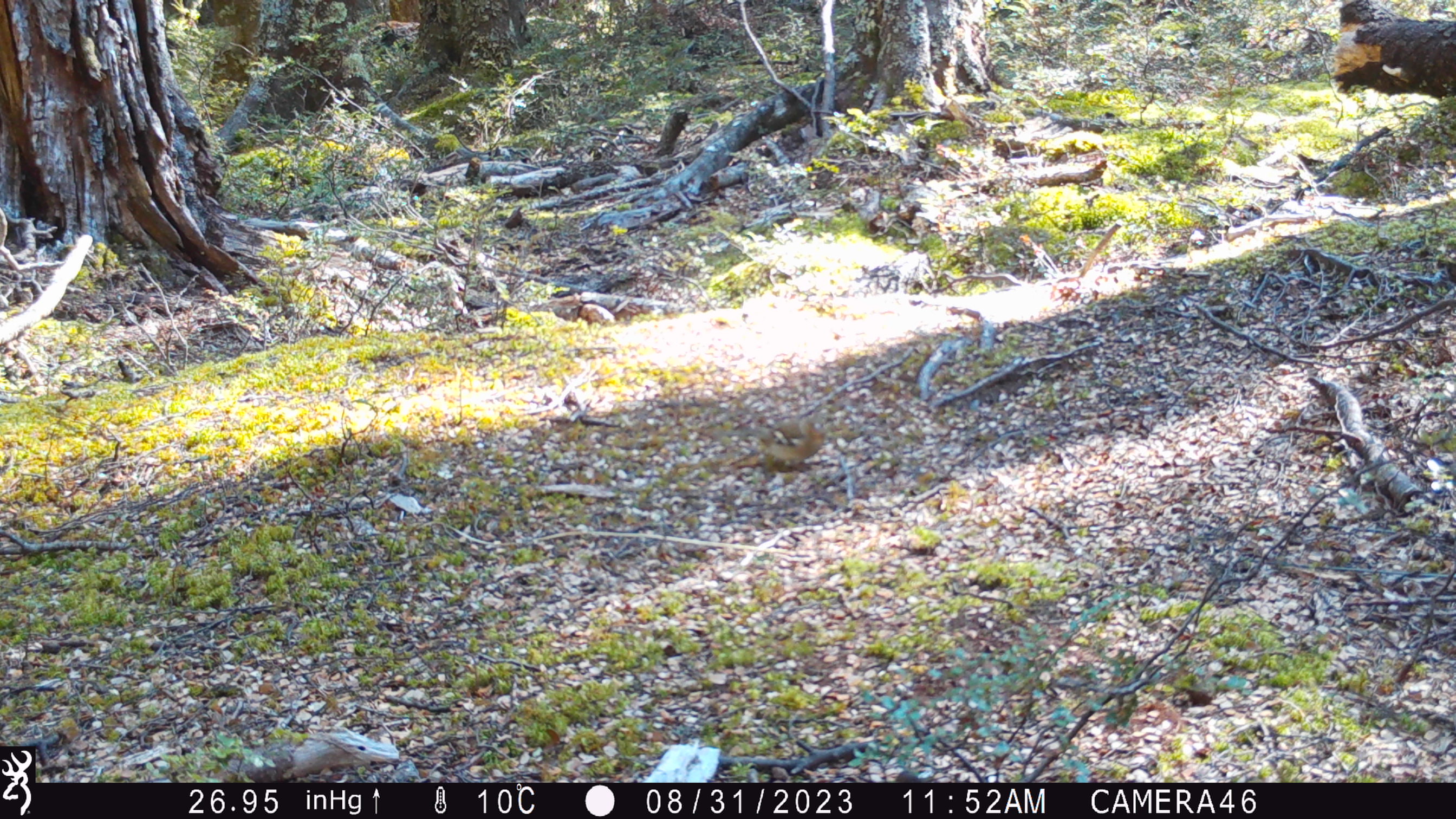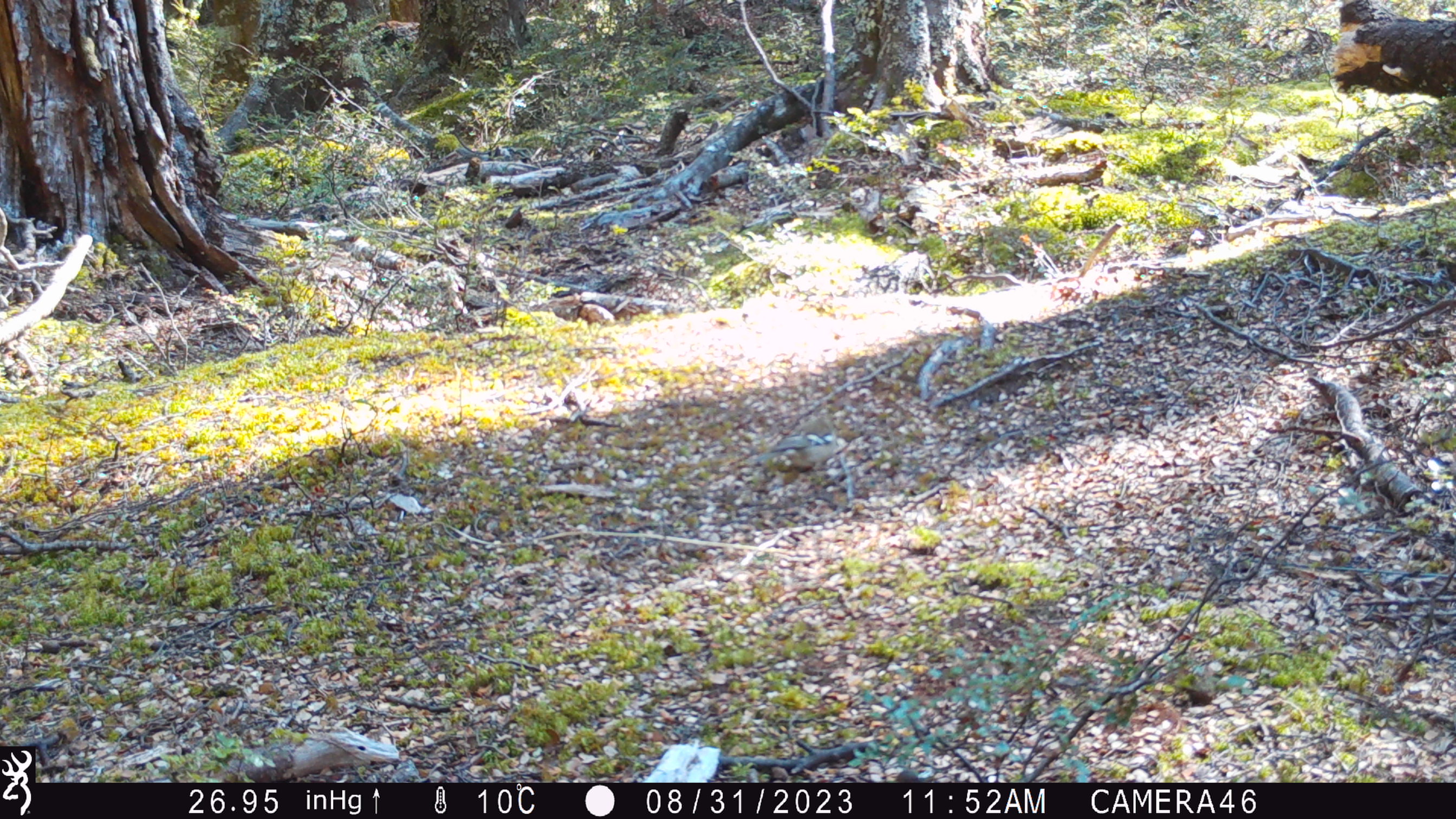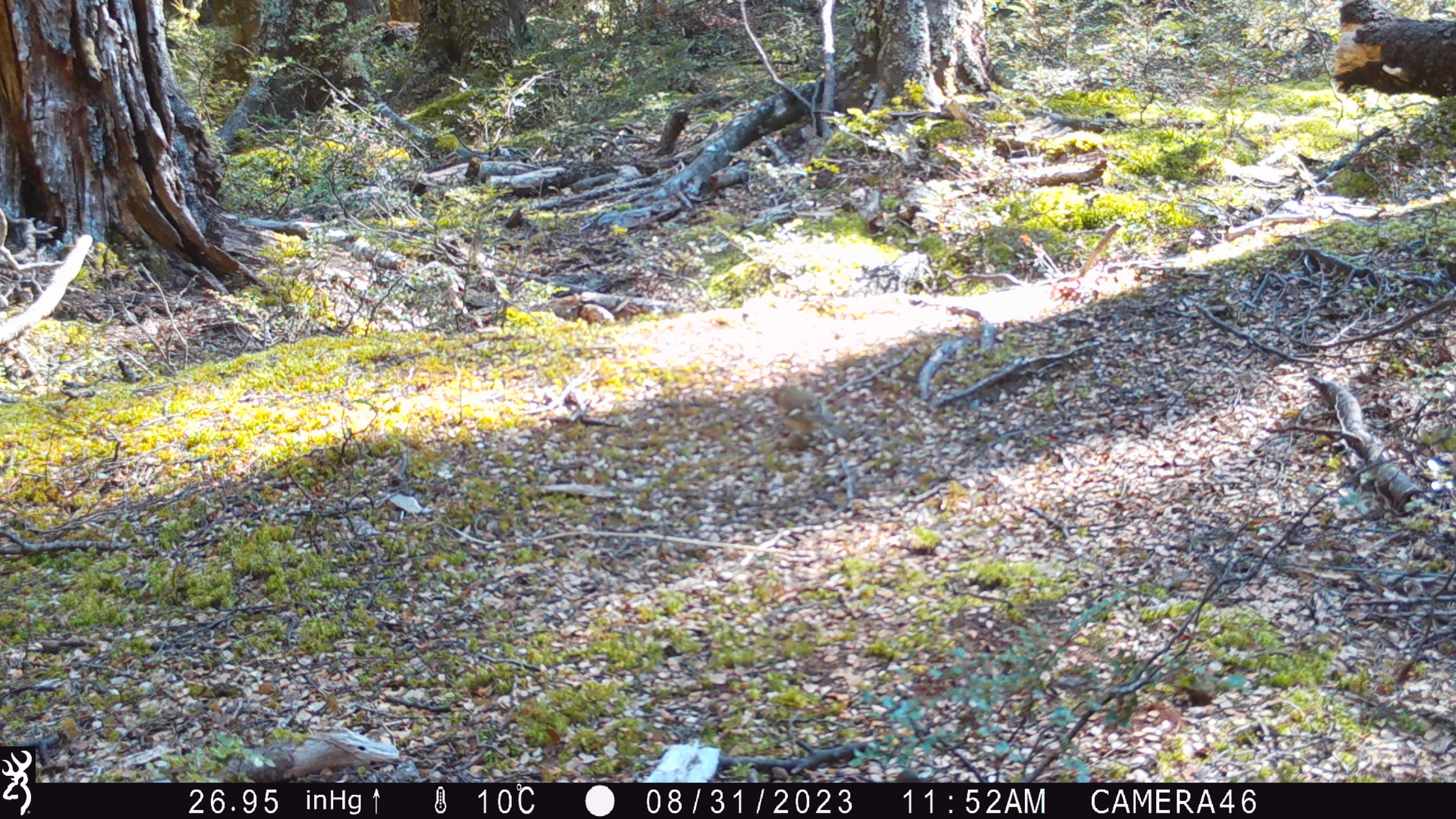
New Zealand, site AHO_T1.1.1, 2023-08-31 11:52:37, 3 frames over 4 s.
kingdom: Animalia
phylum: Chordata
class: Aves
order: Passeriformes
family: Fringillidae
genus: Fringilla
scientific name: Fringilla coelebs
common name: common chaffinch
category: chaffinch